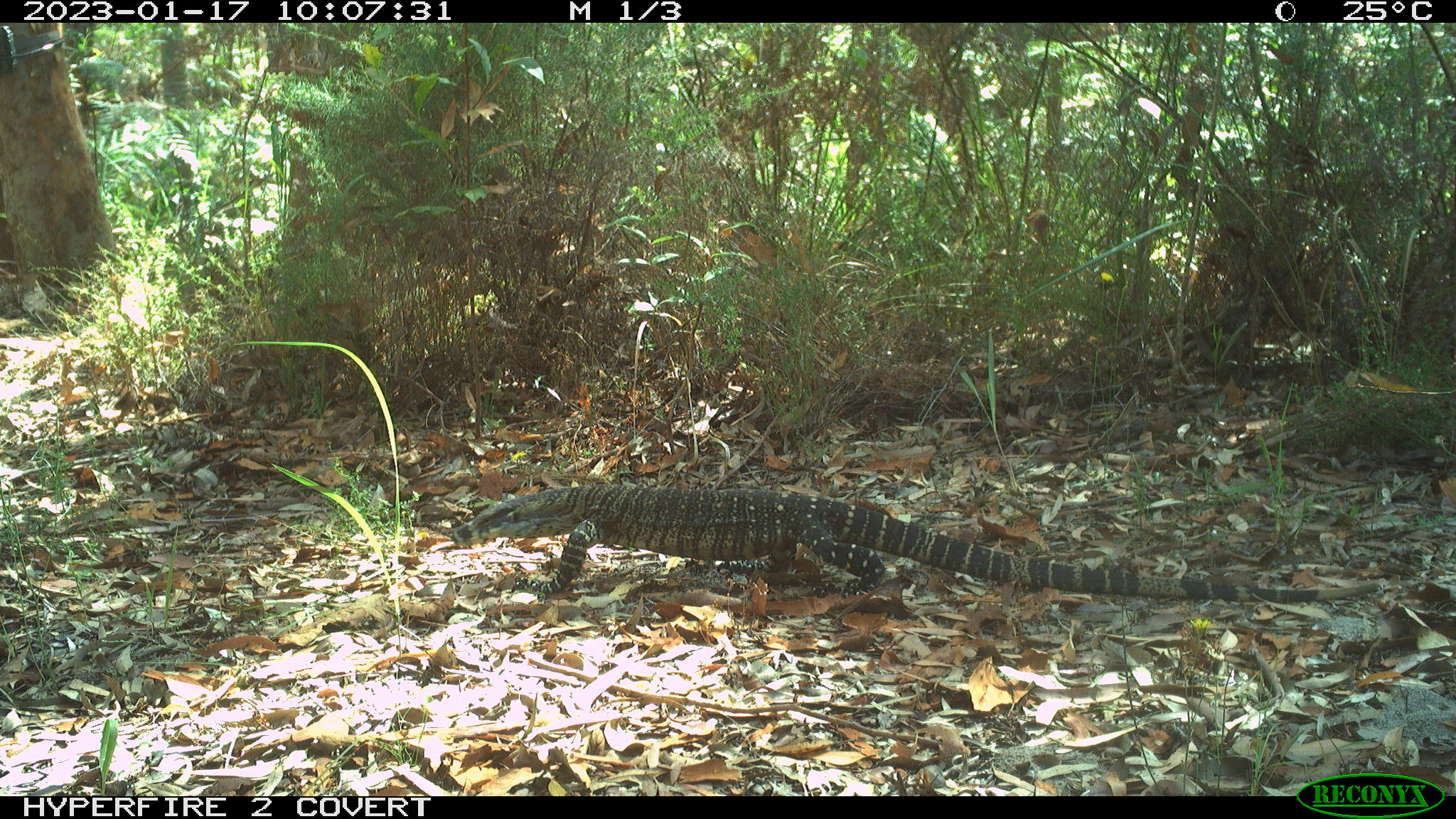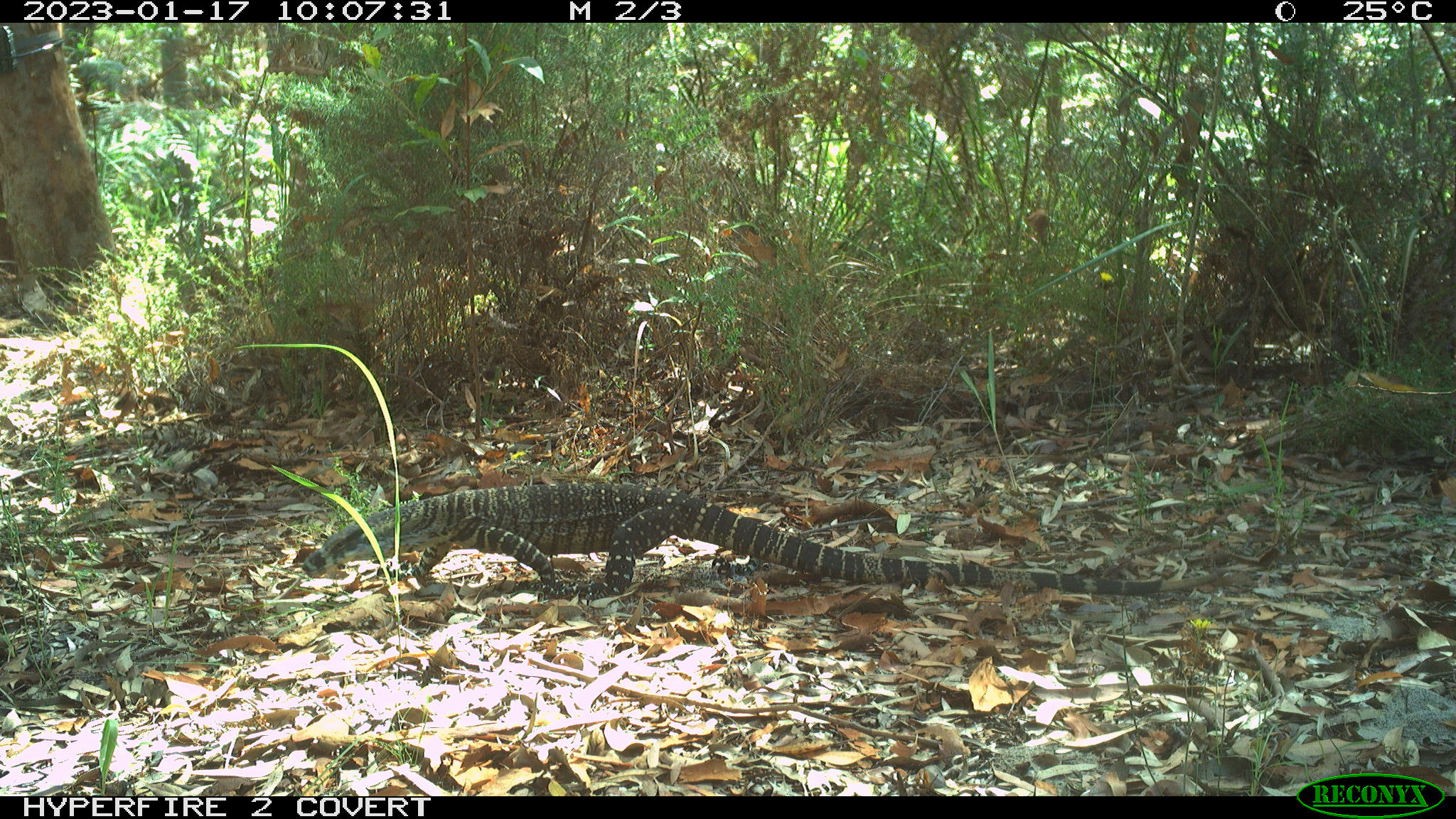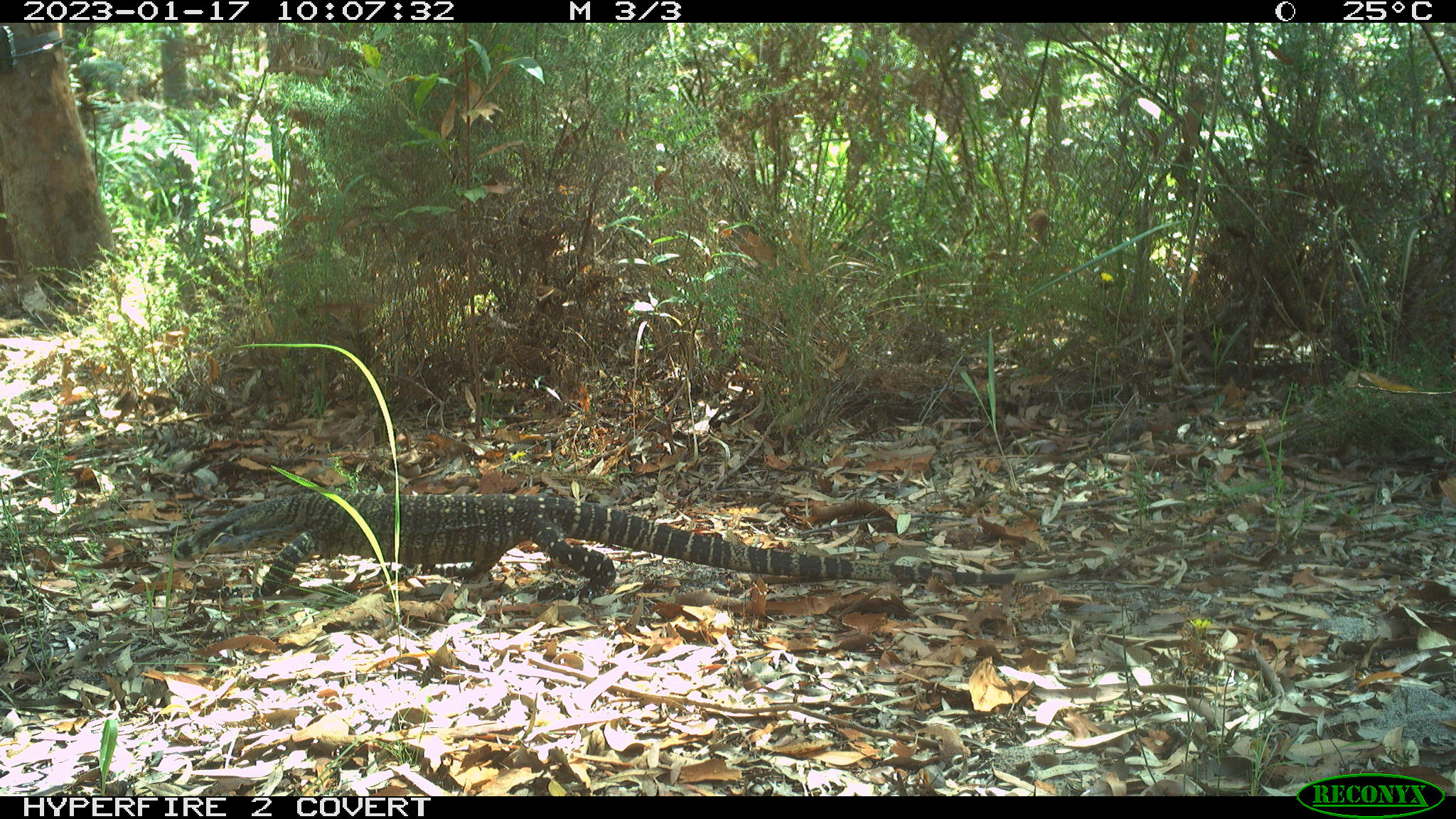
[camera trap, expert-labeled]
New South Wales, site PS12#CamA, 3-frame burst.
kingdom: Animalia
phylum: Chordata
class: Reptilia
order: Squamata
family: Varanidae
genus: Varanus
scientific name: Varanus varius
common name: lace monitor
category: goanna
Goanna (lace monitor) (Varanus varius).